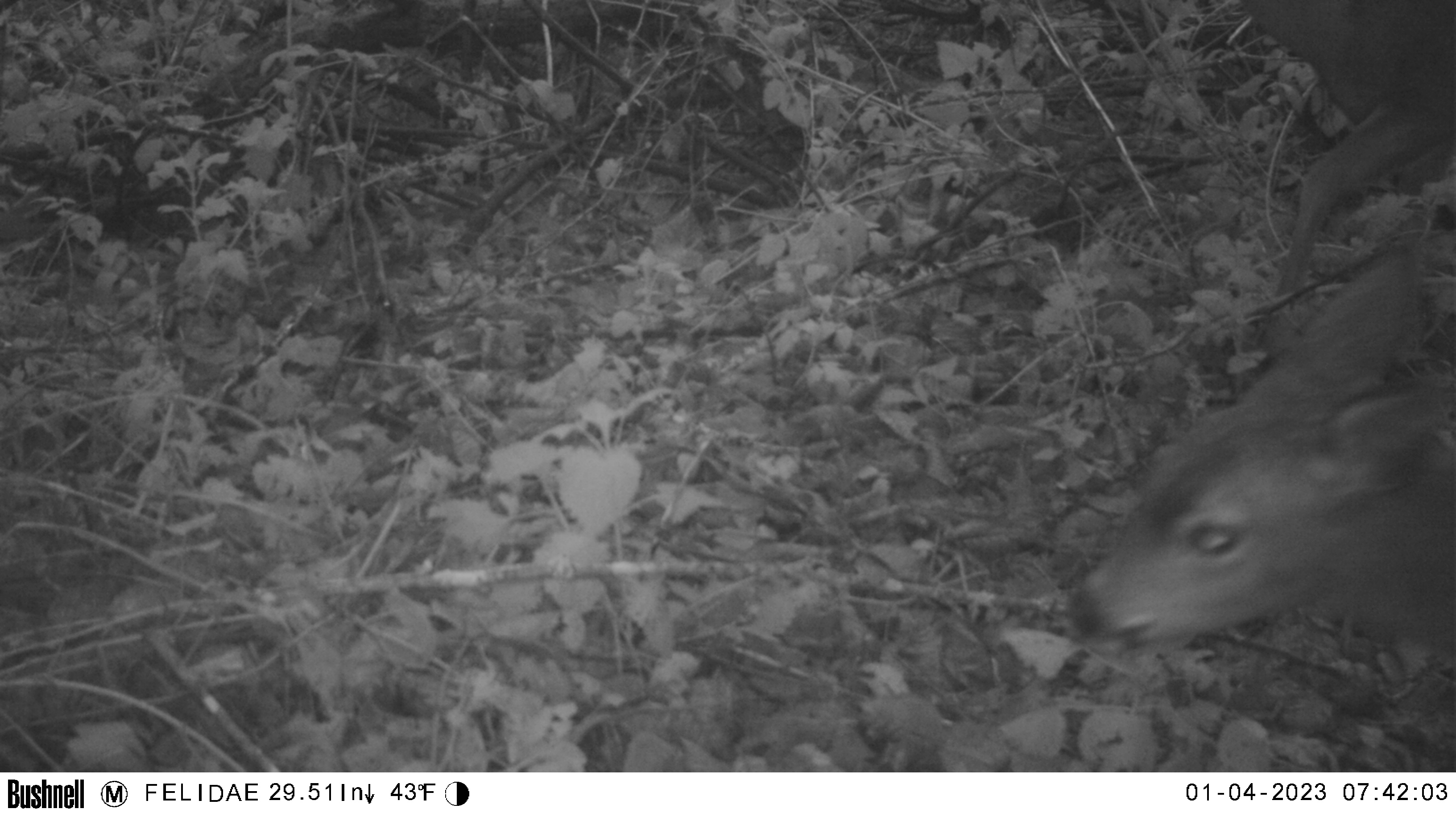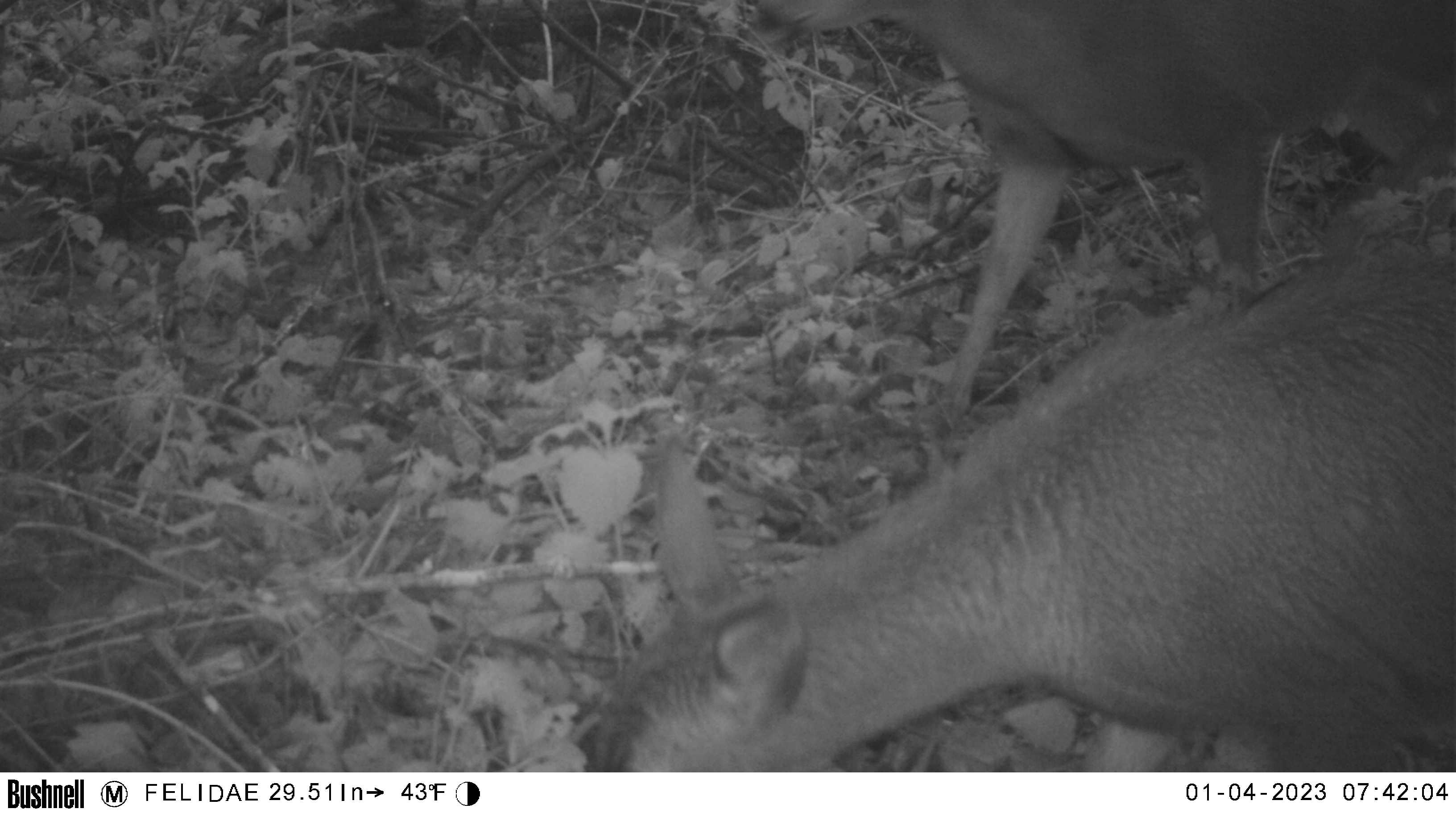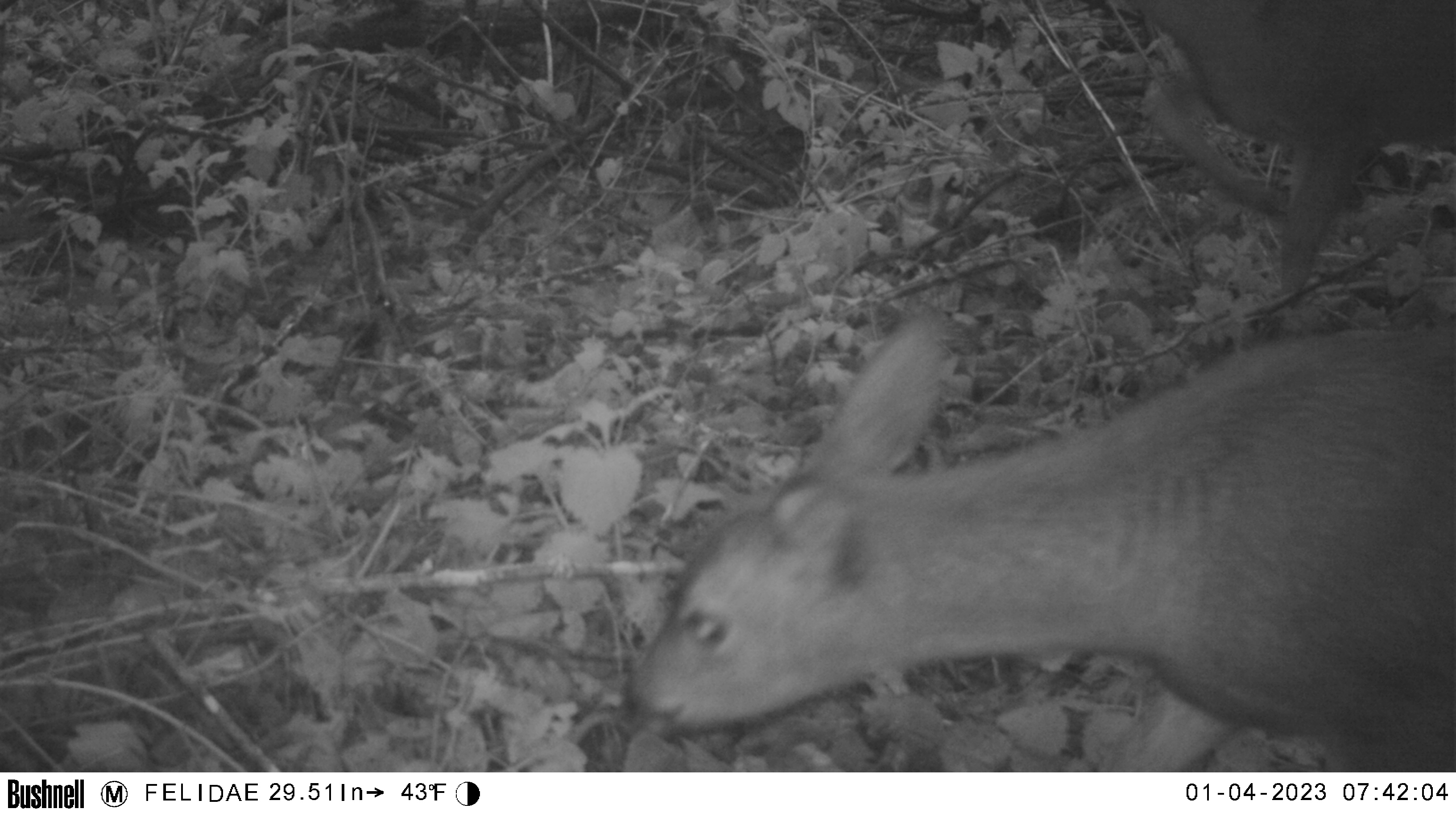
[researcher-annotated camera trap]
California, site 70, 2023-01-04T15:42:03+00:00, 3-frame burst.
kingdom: Animalia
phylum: Chordata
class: Mammalia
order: Artiodactyla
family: Cervidae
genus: Odocoileus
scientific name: Odocoileus hemionus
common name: mule deer